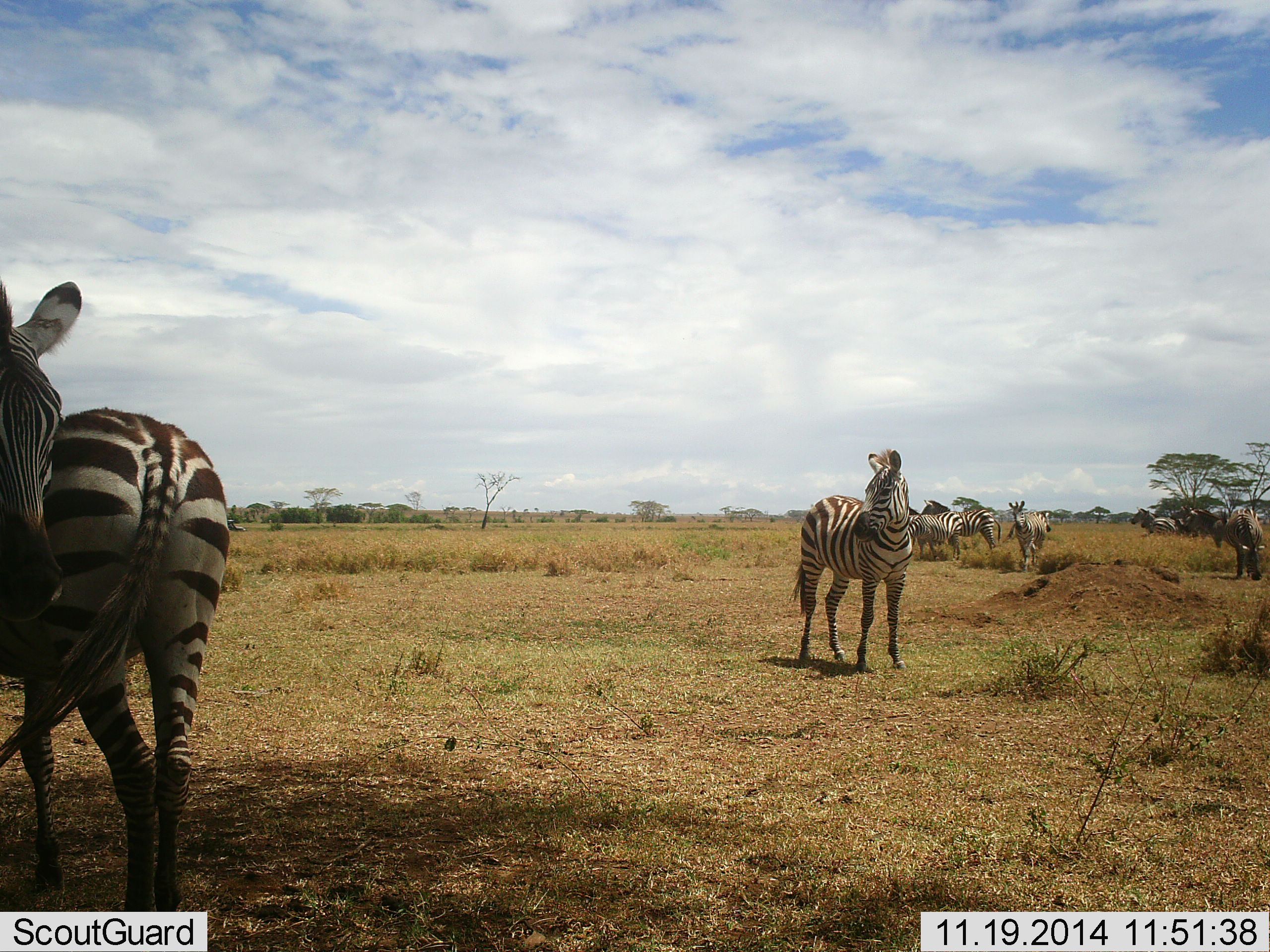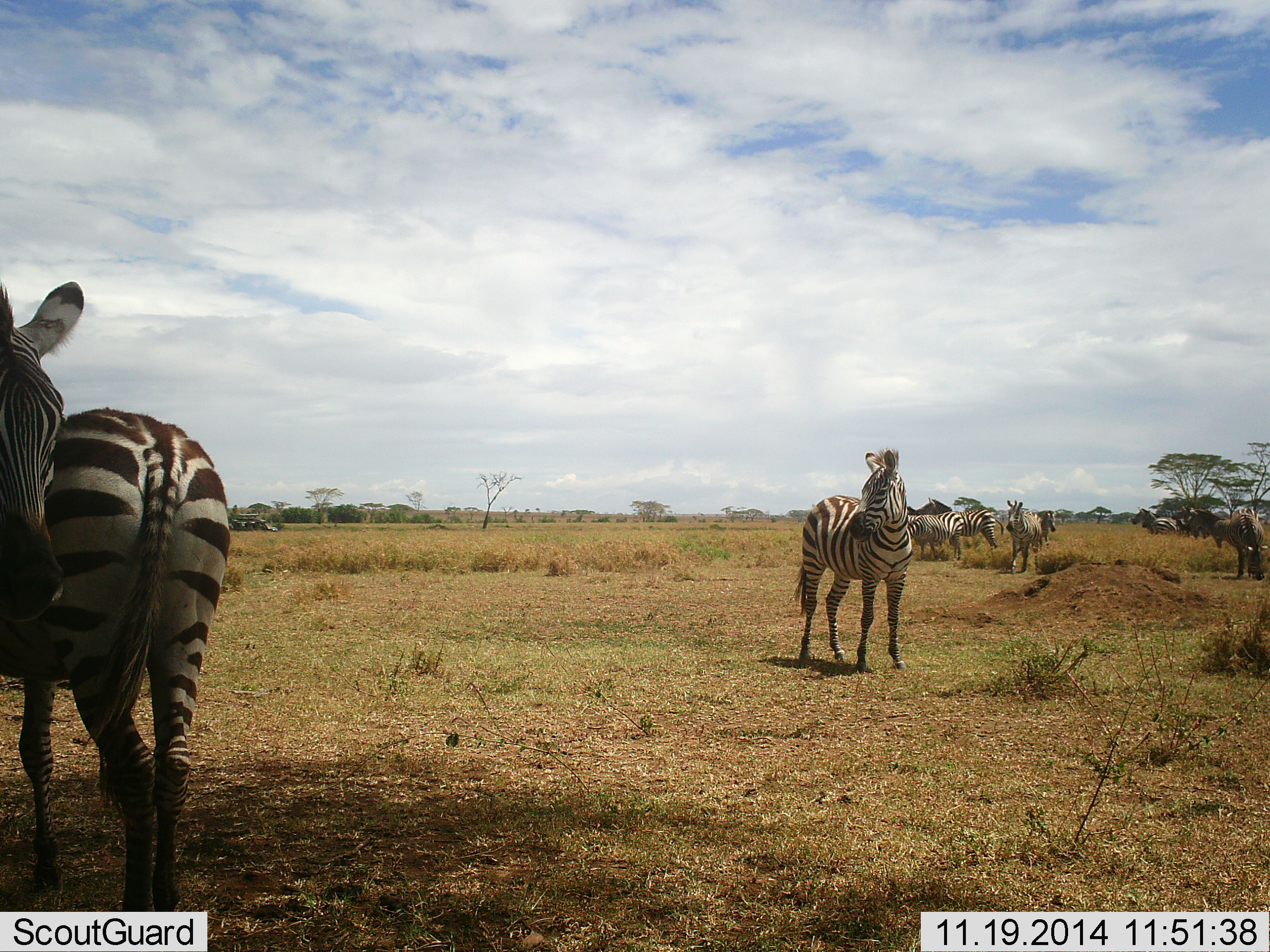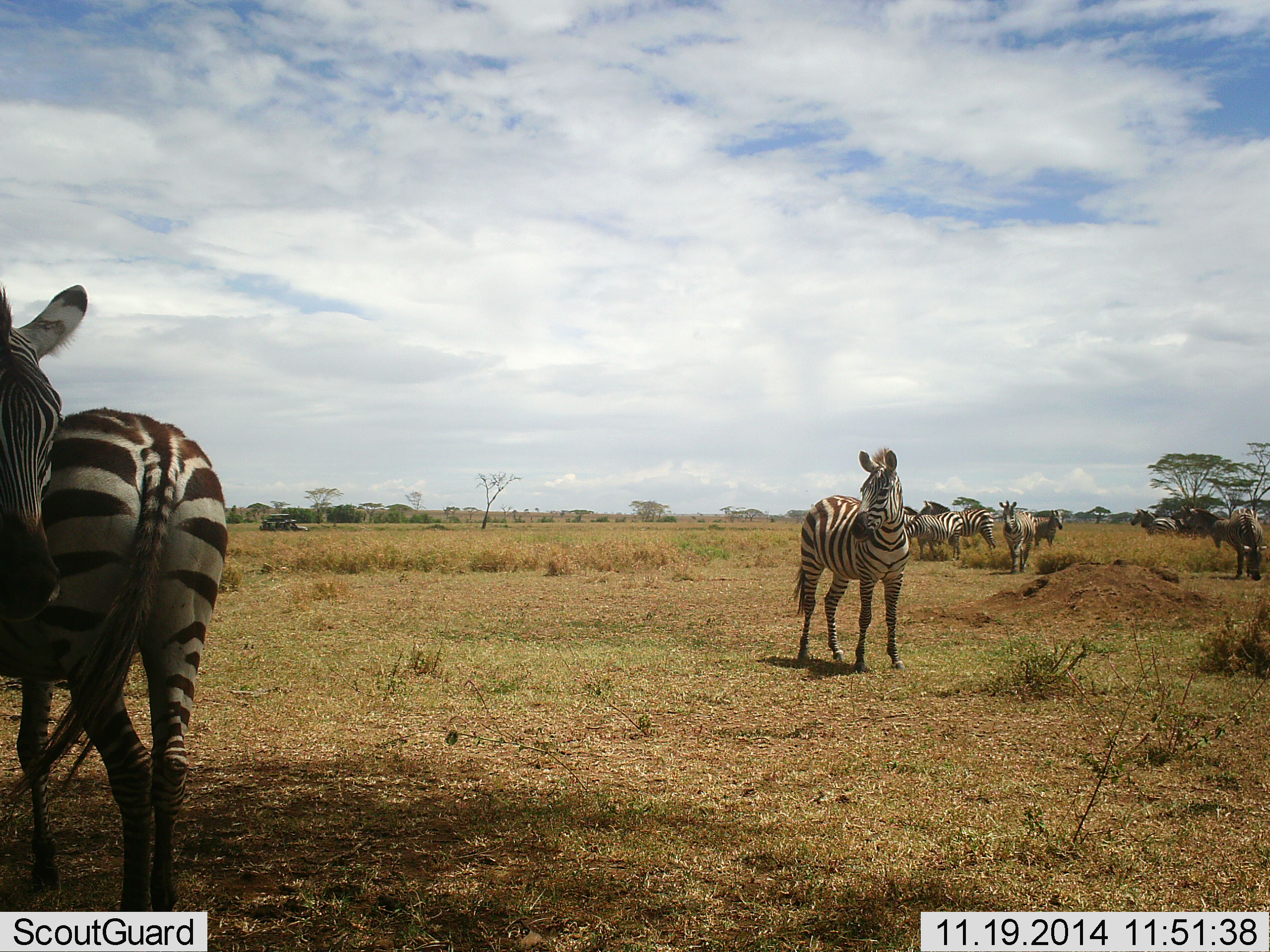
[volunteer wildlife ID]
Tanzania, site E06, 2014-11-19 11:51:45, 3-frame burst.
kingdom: Animalia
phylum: Chordata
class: Mammalia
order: Perissodactyla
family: Equidae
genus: Equus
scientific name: Equus quagga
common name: plains zebra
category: zebra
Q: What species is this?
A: Zebra (plains zebra) (Equus quagga).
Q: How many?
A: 11-50.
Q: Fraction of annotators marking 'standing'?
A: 92%.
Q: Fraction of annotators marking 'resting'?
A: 15%.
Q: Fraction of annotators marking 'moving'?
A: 38%.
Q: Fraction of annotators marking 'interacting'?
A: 15%.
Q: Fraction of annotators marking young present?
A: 8%.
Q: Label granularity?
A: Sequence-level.